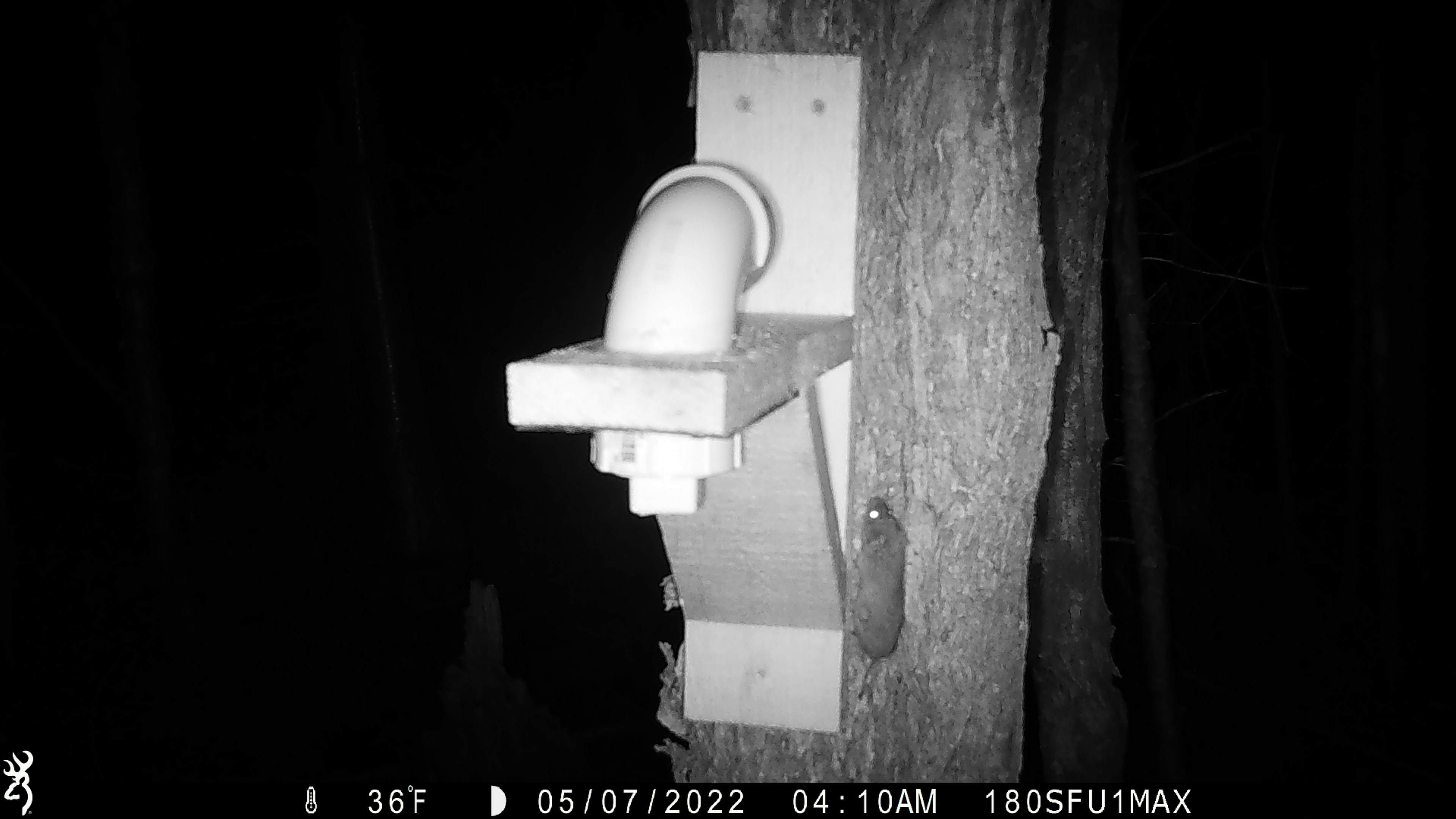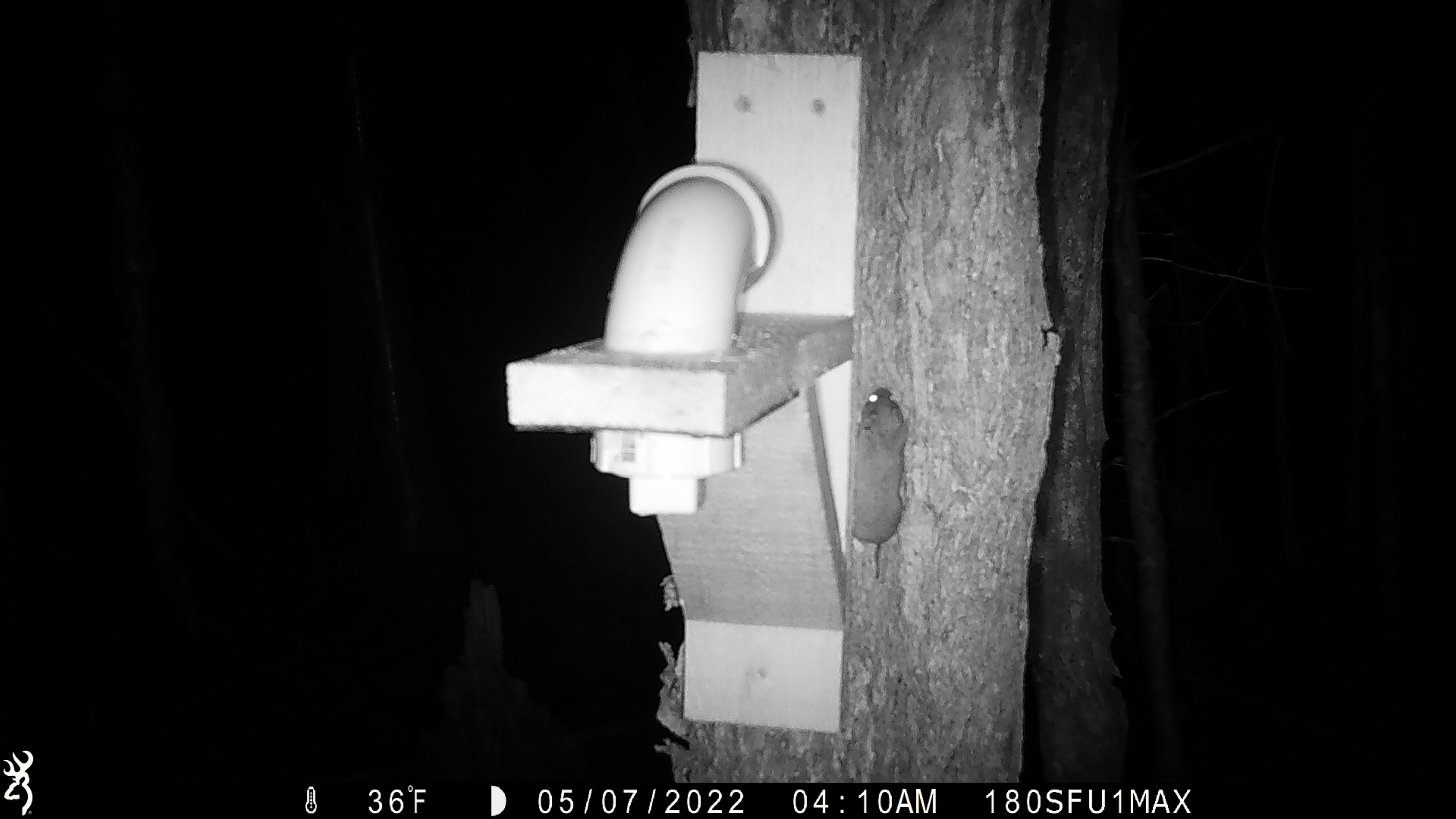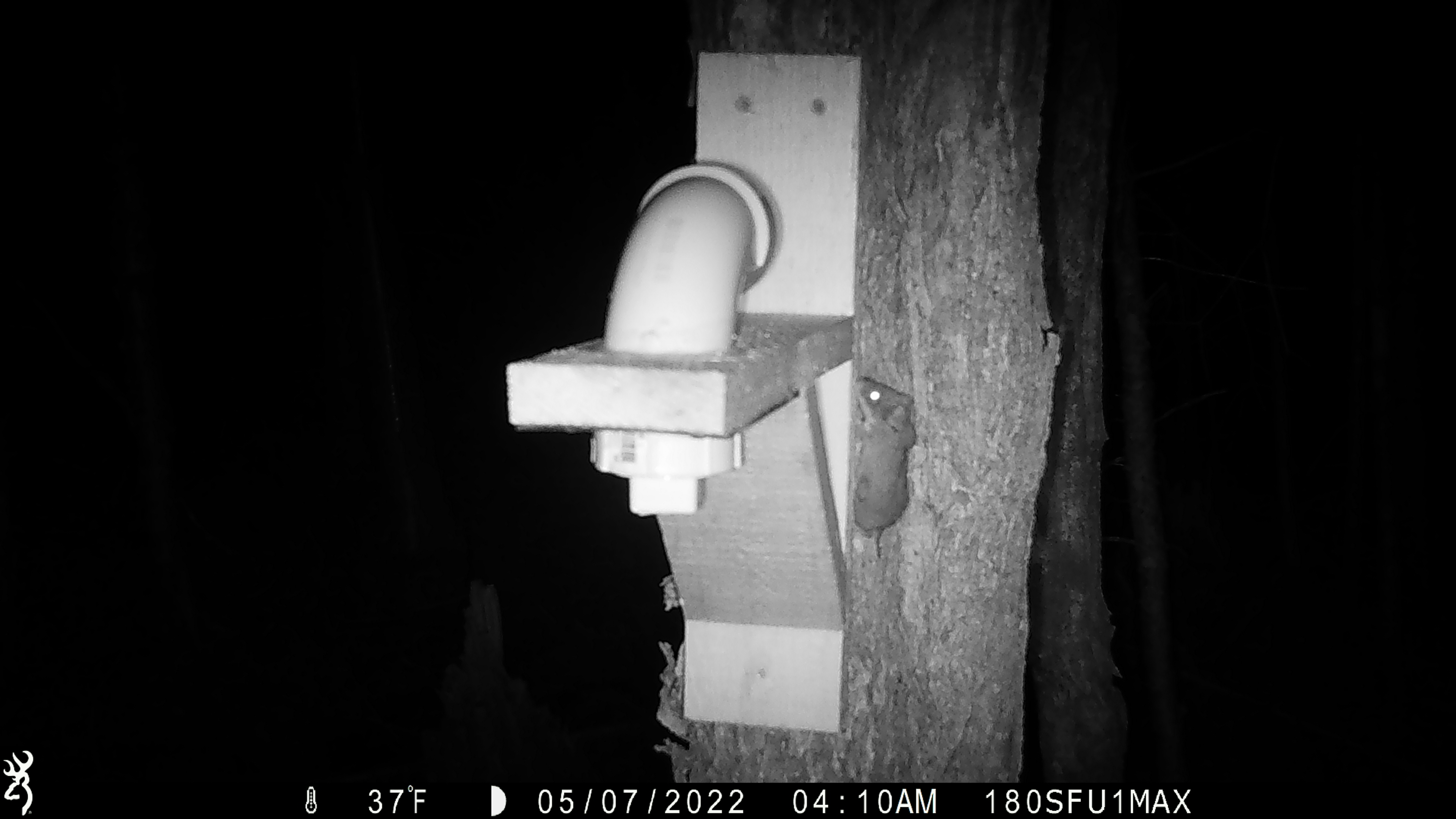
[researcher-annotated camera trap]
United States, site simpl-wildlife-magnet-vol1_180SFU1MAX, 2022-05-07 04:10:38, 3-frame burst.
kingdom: Animalia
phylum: Chordata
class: Mammalia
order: Rodentia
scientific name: Rodentia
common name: mouse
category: mouse sp.